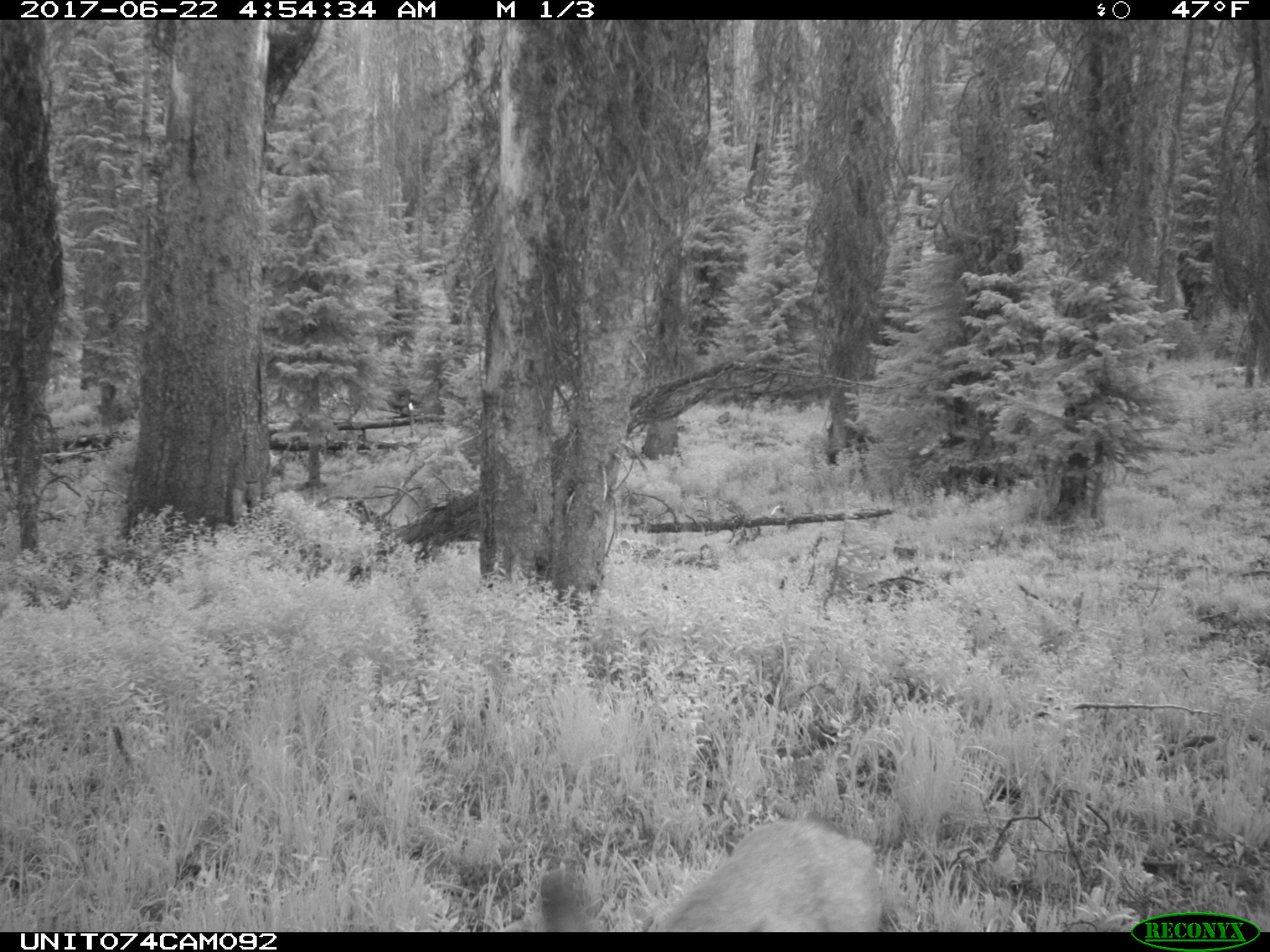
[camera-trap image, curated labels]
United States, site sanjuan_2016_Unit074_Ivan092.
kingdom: Animalia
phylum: Chordata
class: Mammalia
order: Artiodactyla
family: Cervidae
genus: Odocoileus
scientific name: Odocoileus hemionus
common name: mule deer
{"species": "Odocoileus hemionus (mule deer)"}